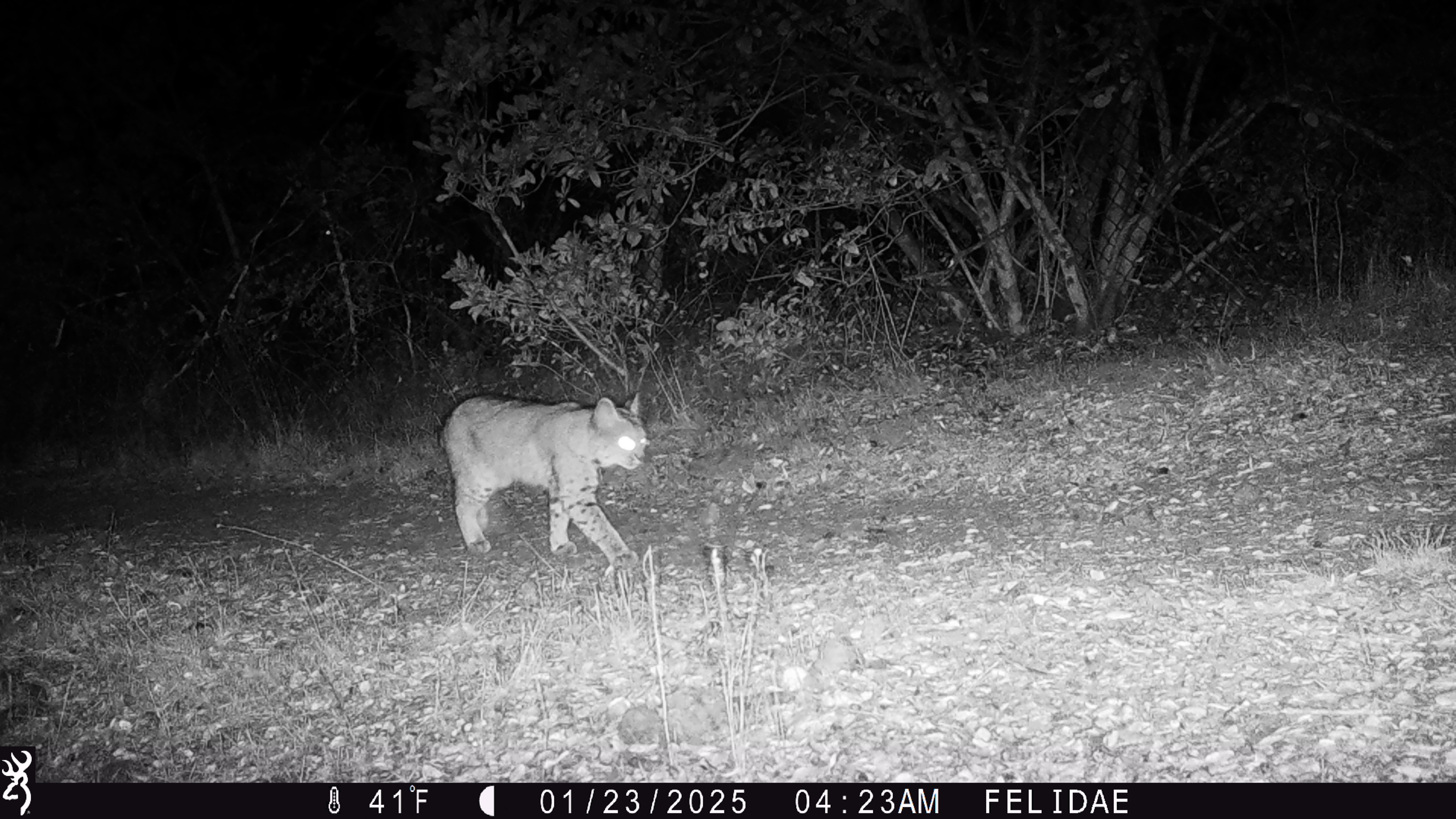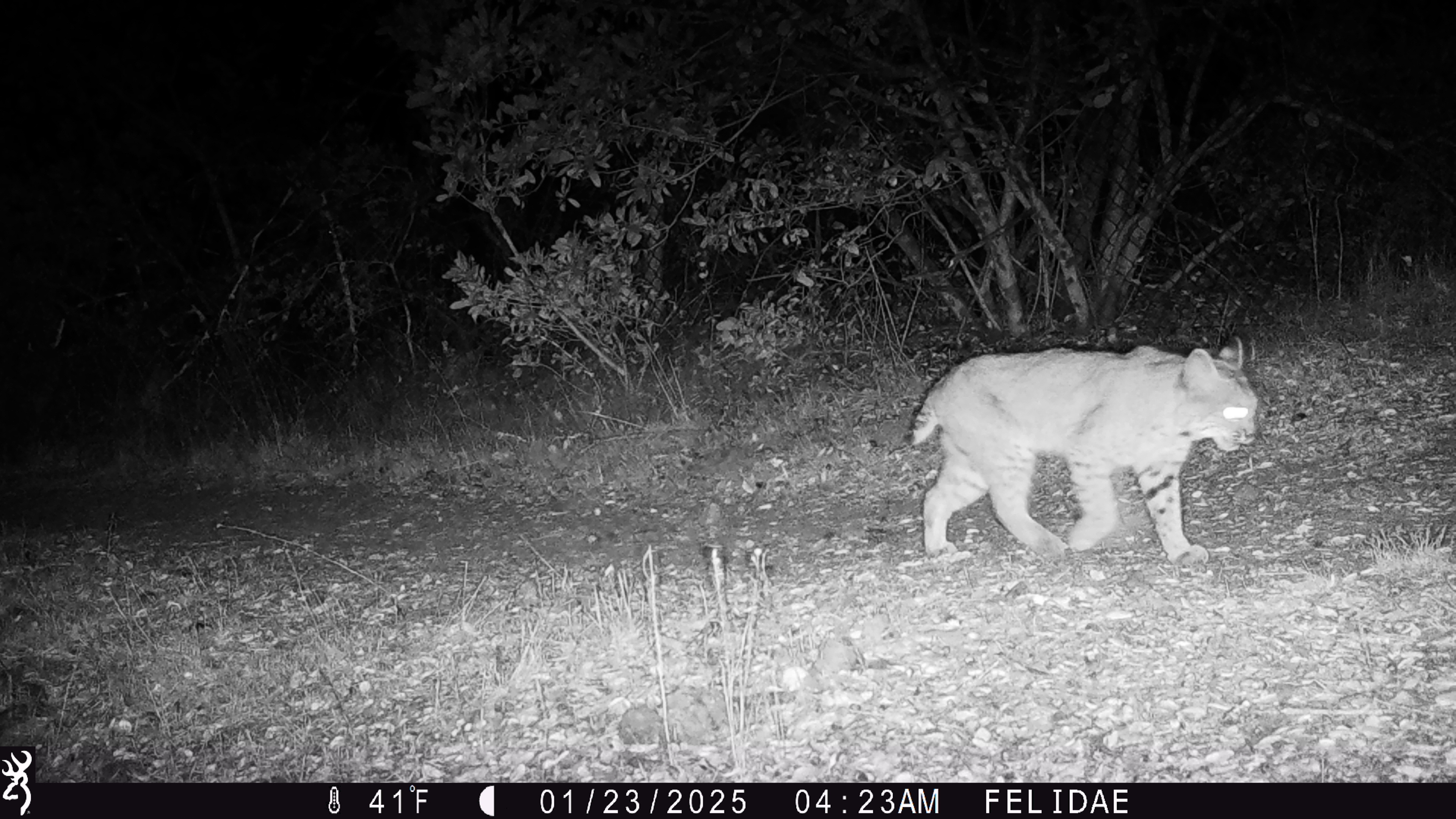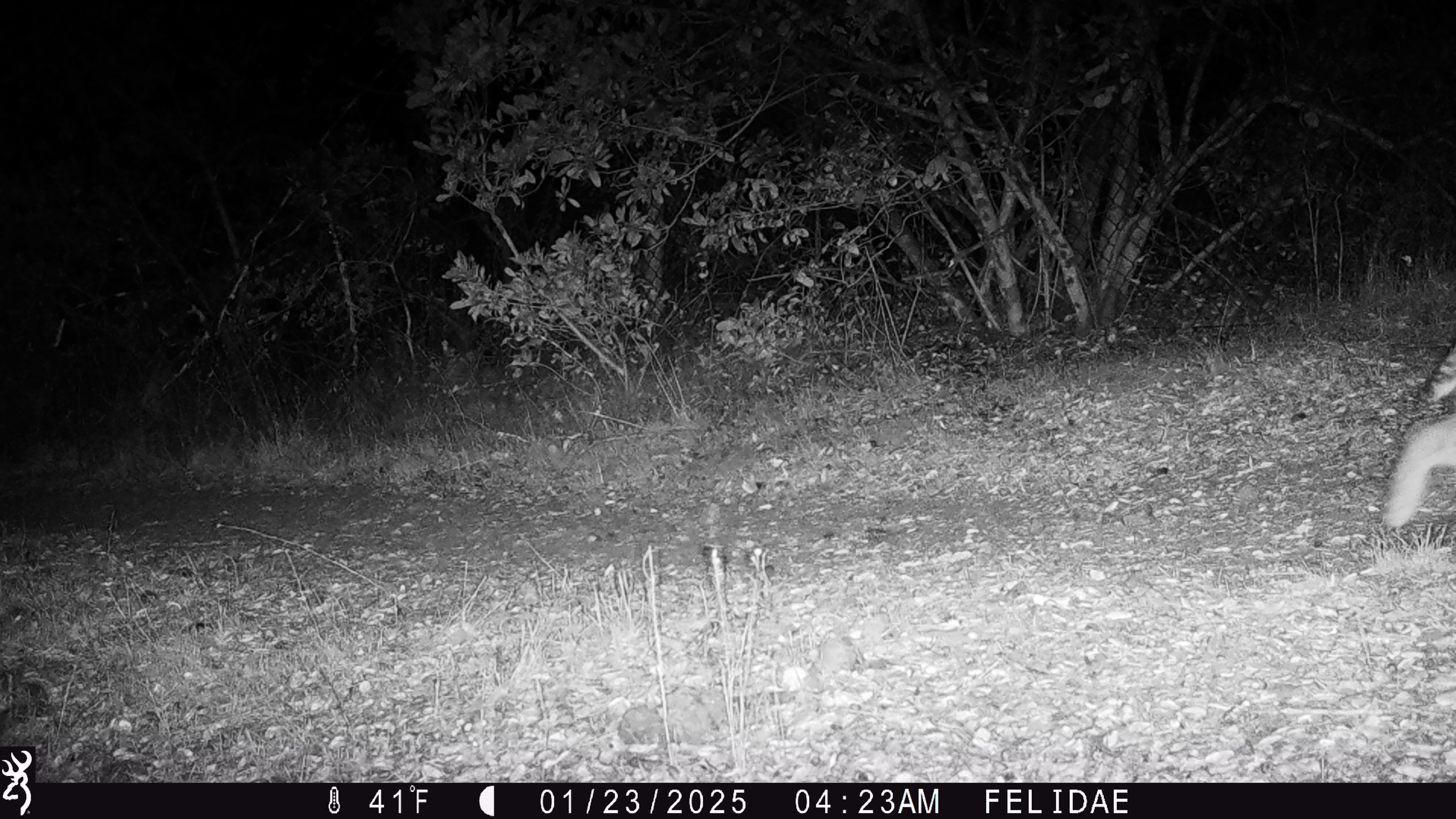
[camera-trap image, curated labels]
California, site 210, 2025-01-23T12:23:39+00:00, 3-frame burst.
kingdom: Animalia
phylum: Chordata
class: Mammalia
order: Carnivora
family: Felidae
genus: Lynx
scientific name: Lynx rufus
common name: bobcat